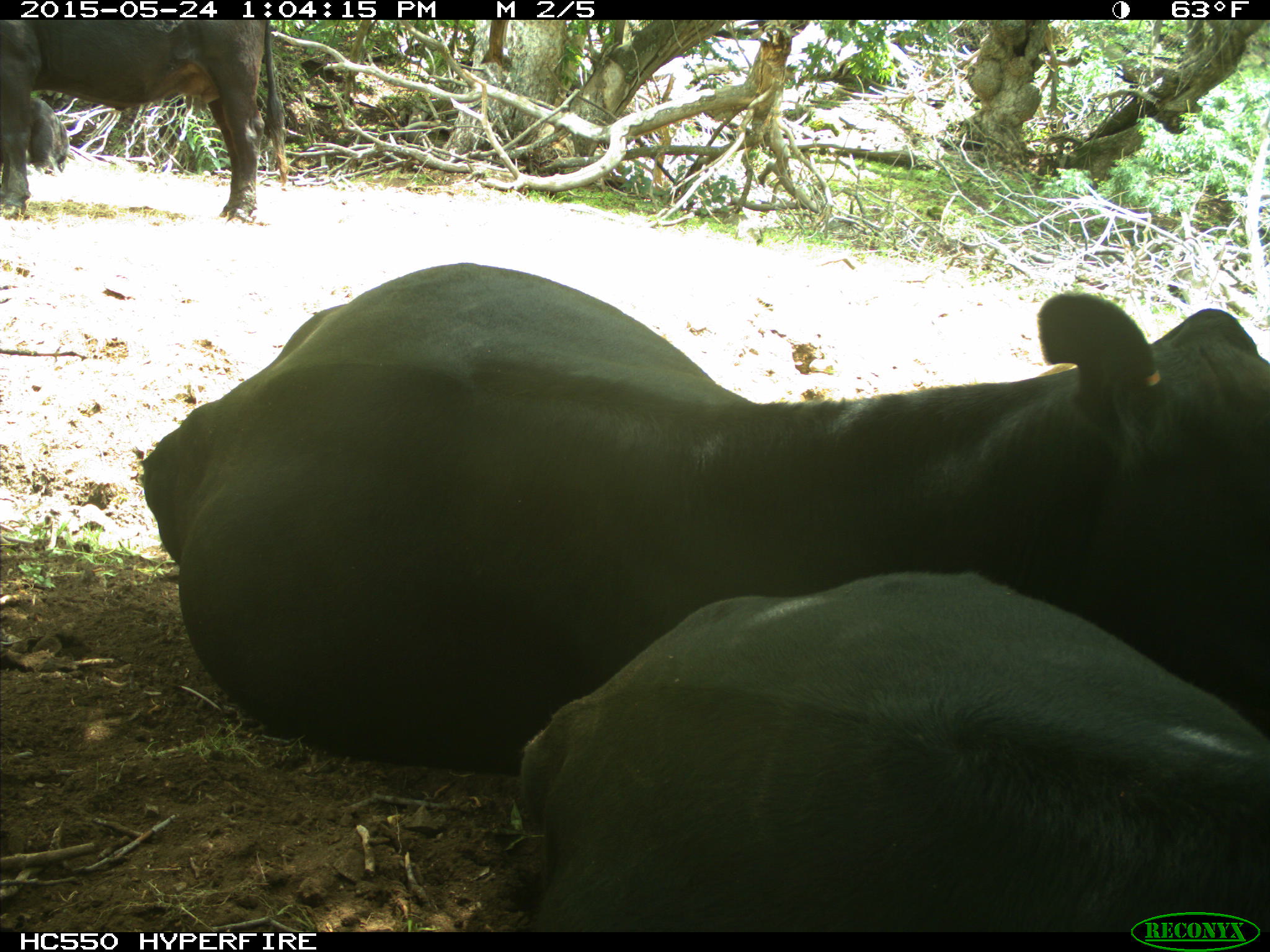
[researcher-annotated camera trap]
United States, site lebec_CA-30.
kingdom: Animalia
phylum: Chordata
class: Mammalia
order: Artiodactyla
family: Bovidae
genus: Bos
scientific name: Bos taurus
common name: domestic cow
Bos taurus (domestic cow).